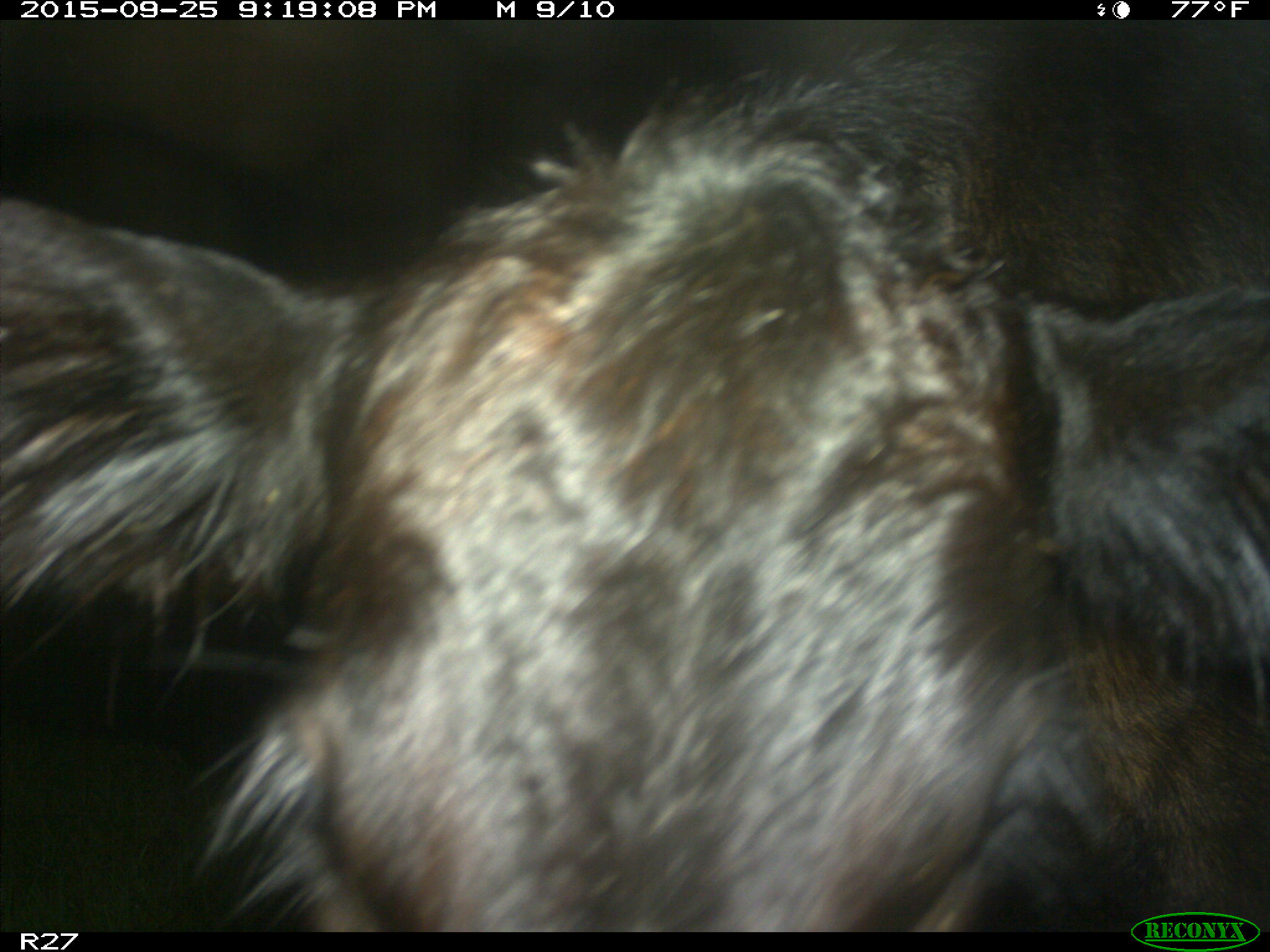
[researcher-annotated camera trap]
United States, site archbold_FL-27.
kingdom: Animalia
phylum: Chordata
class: Mammalia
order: Artiodactyla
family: Bovidae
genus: Bos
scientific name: Bos taurus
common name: domestic cow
Bos taurus (domestic cow).